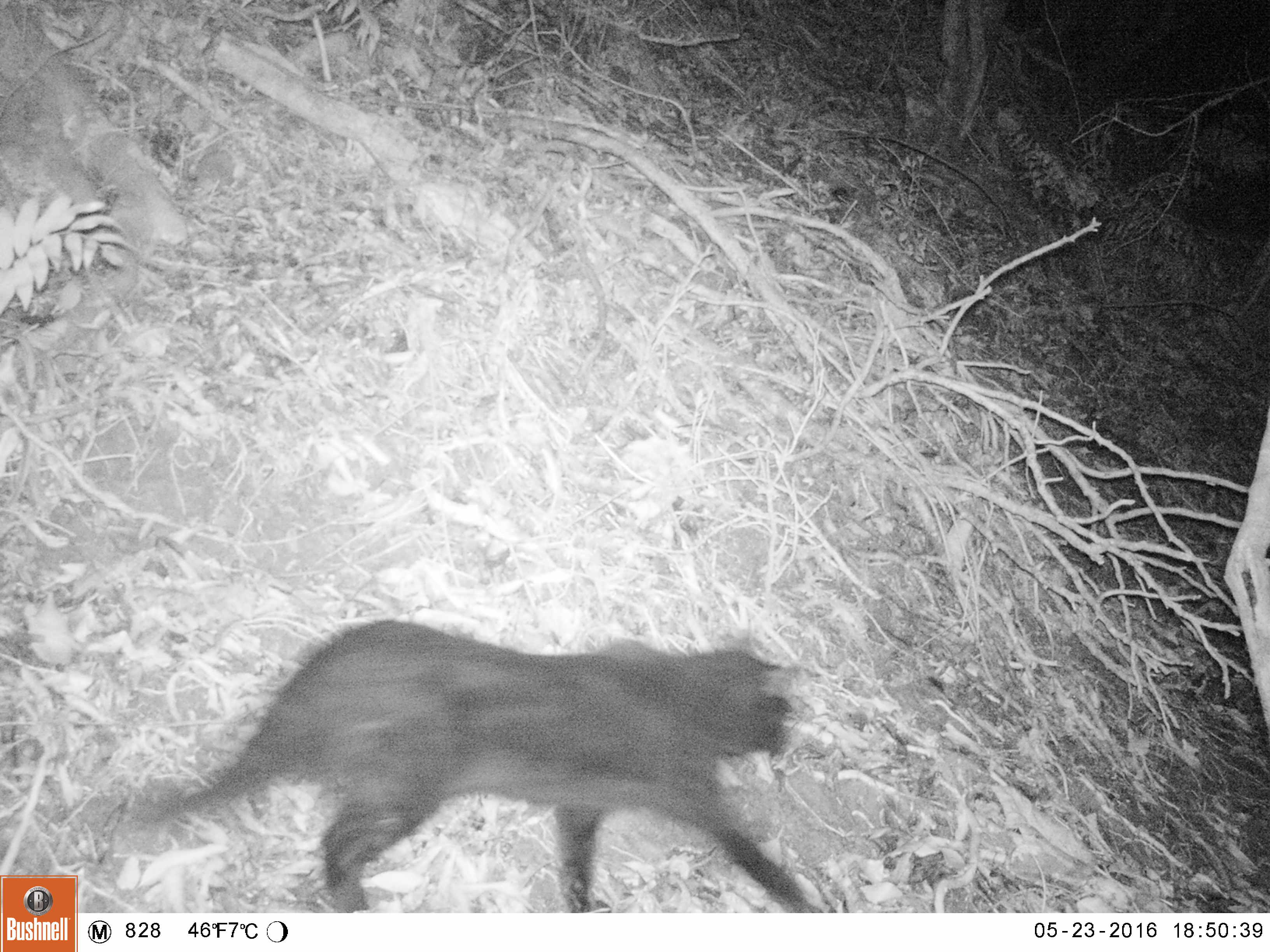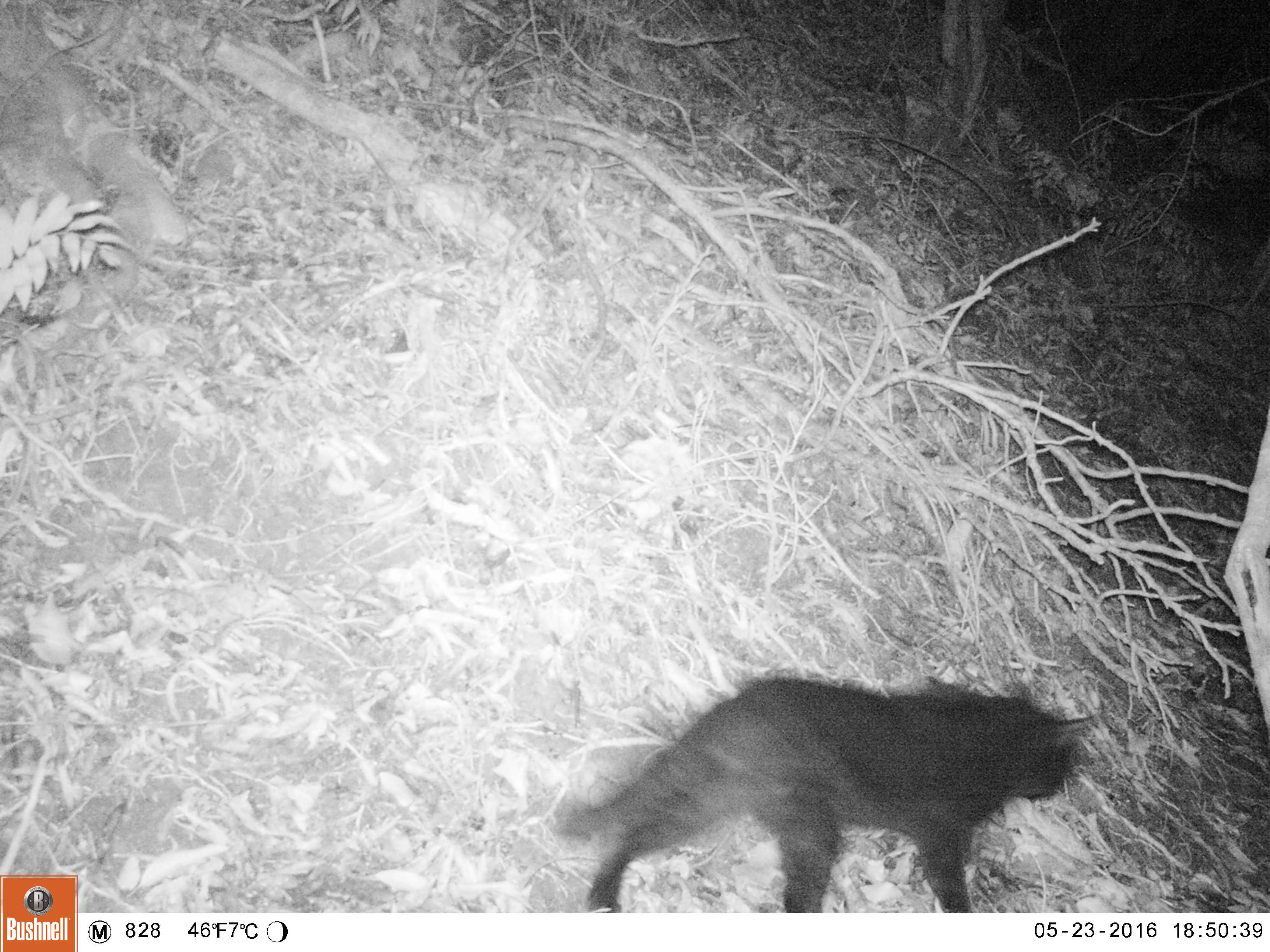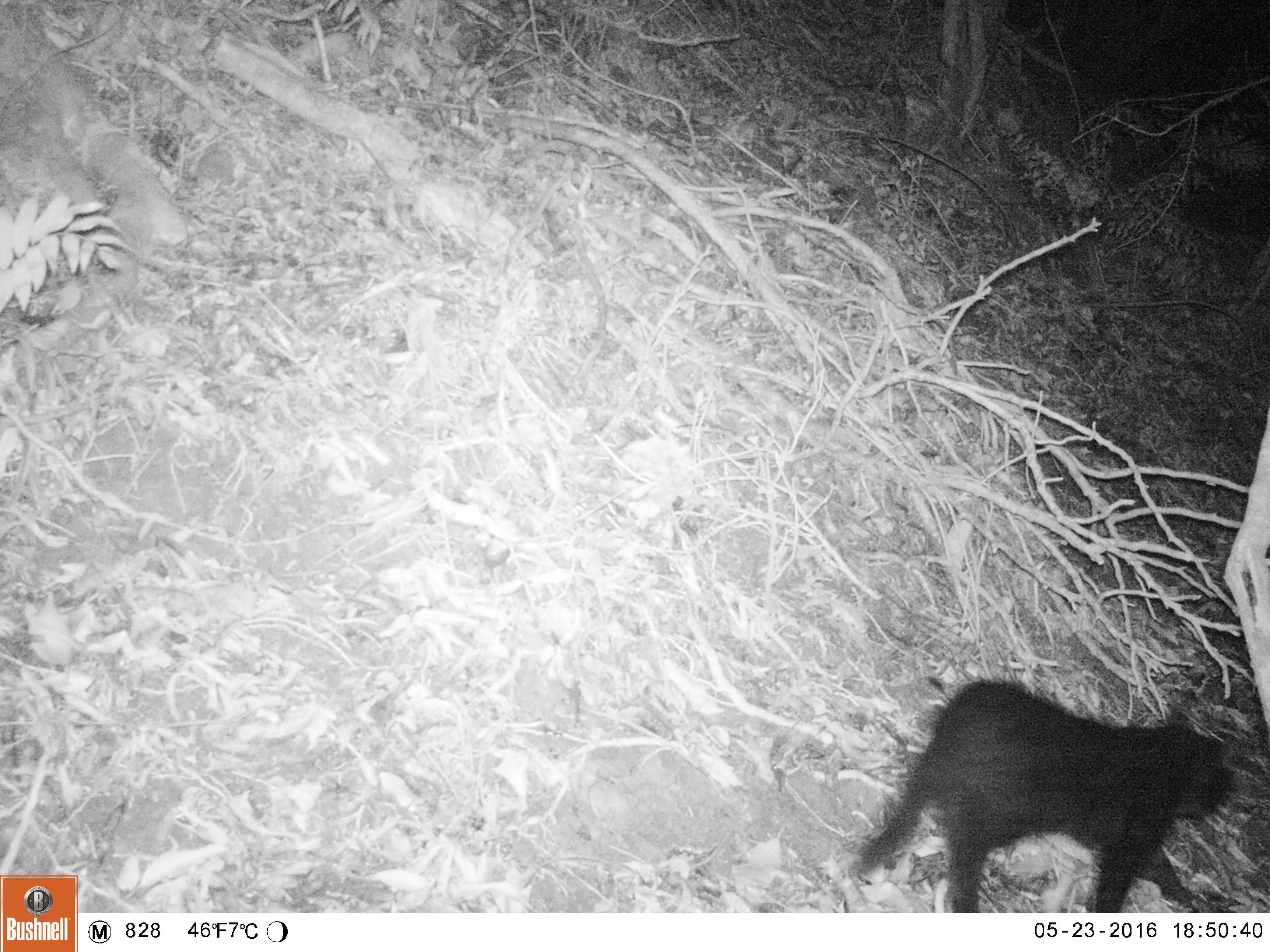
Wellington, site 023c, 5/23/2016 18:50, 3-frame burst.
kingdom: Animalia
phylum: Chordata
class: Mammalia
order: Carnivora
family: Felidae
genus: Felis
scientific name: Felis catus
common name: cat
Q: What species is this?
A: Cat (Felis catus).